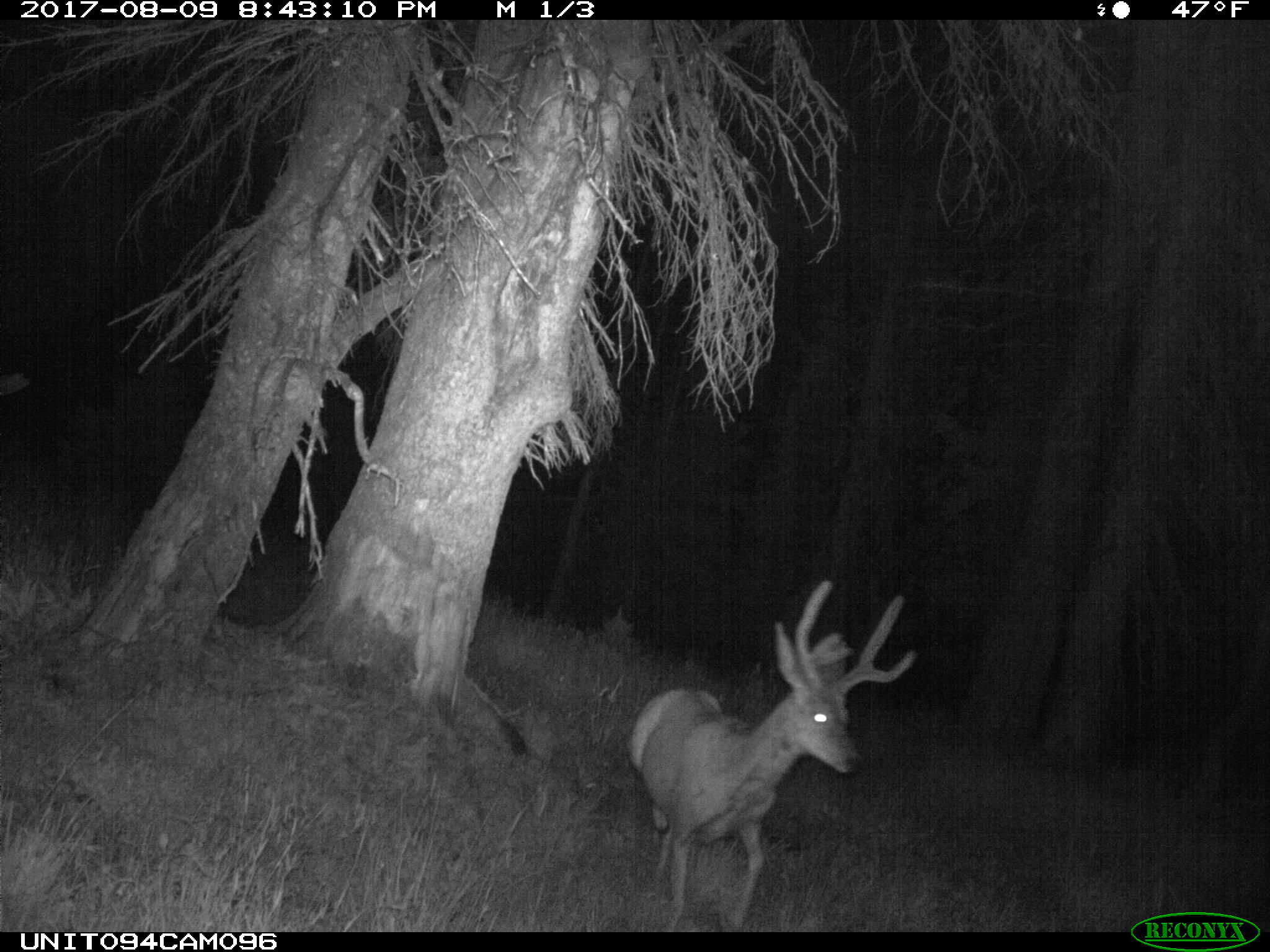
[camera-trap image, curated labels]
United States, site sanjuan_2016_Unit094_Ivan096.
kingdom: Animalia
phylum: Chordata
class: Mammalia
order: Artiodactyla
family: Cervidae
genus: Odocoileus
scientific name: Odocoileus hemionus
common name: mule deer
Odocoileus hemionus (mule deer).